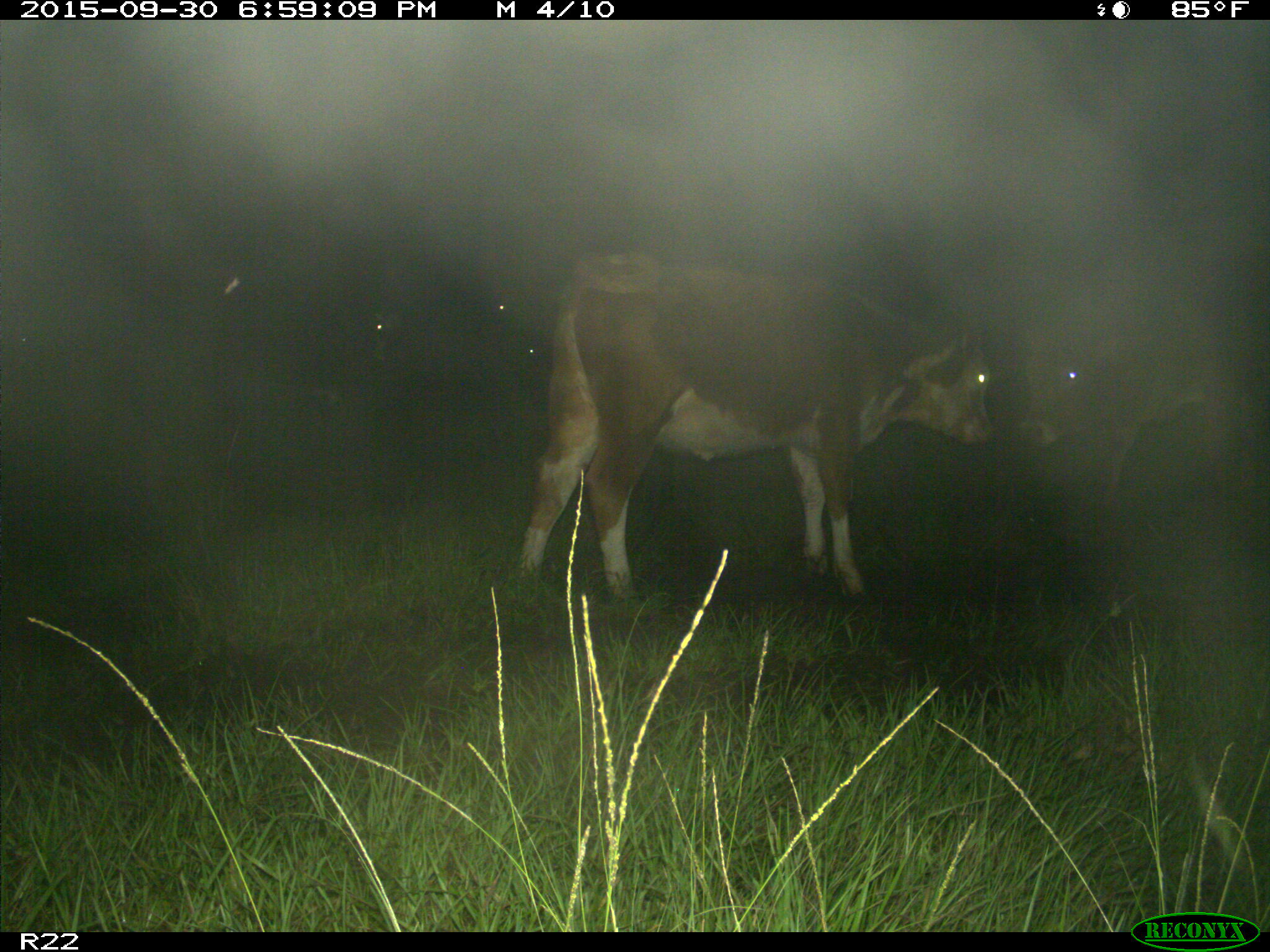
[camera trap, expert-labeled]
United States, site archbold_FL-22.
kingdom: Animalia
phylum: Chordata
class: Mammalia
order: Artiodactyla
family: Bovidae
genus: Bos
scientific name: Bos taurus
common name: domestic cow